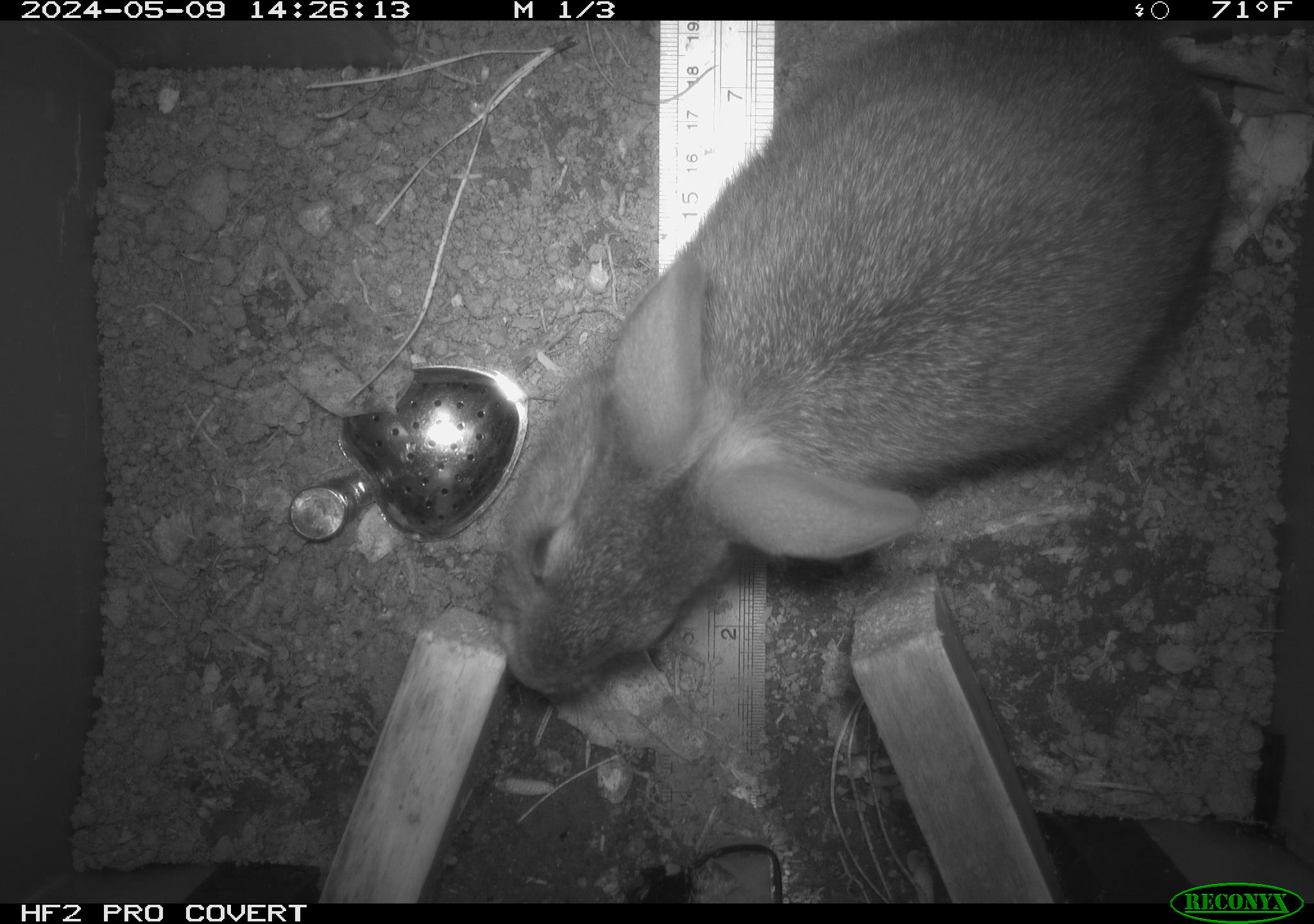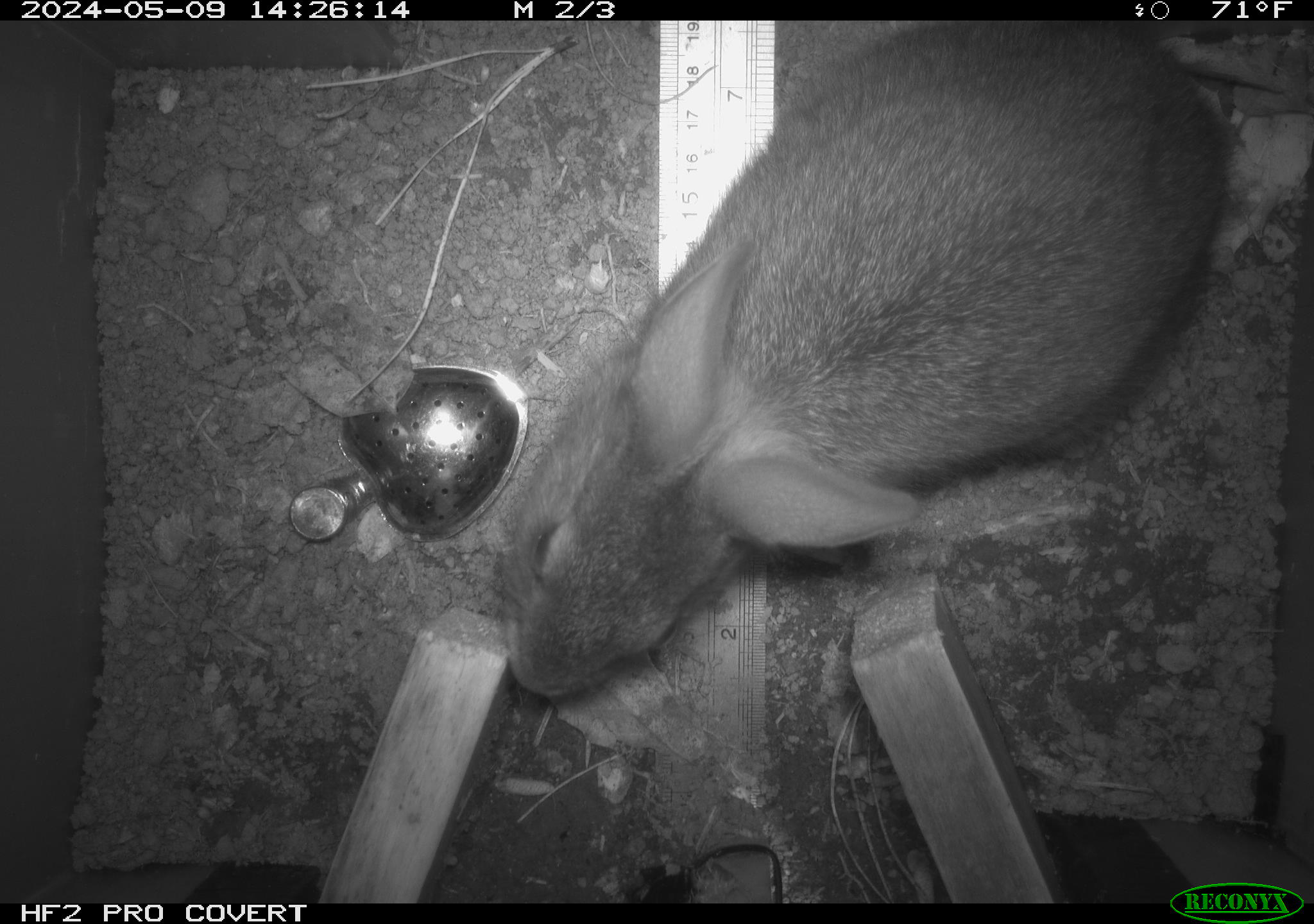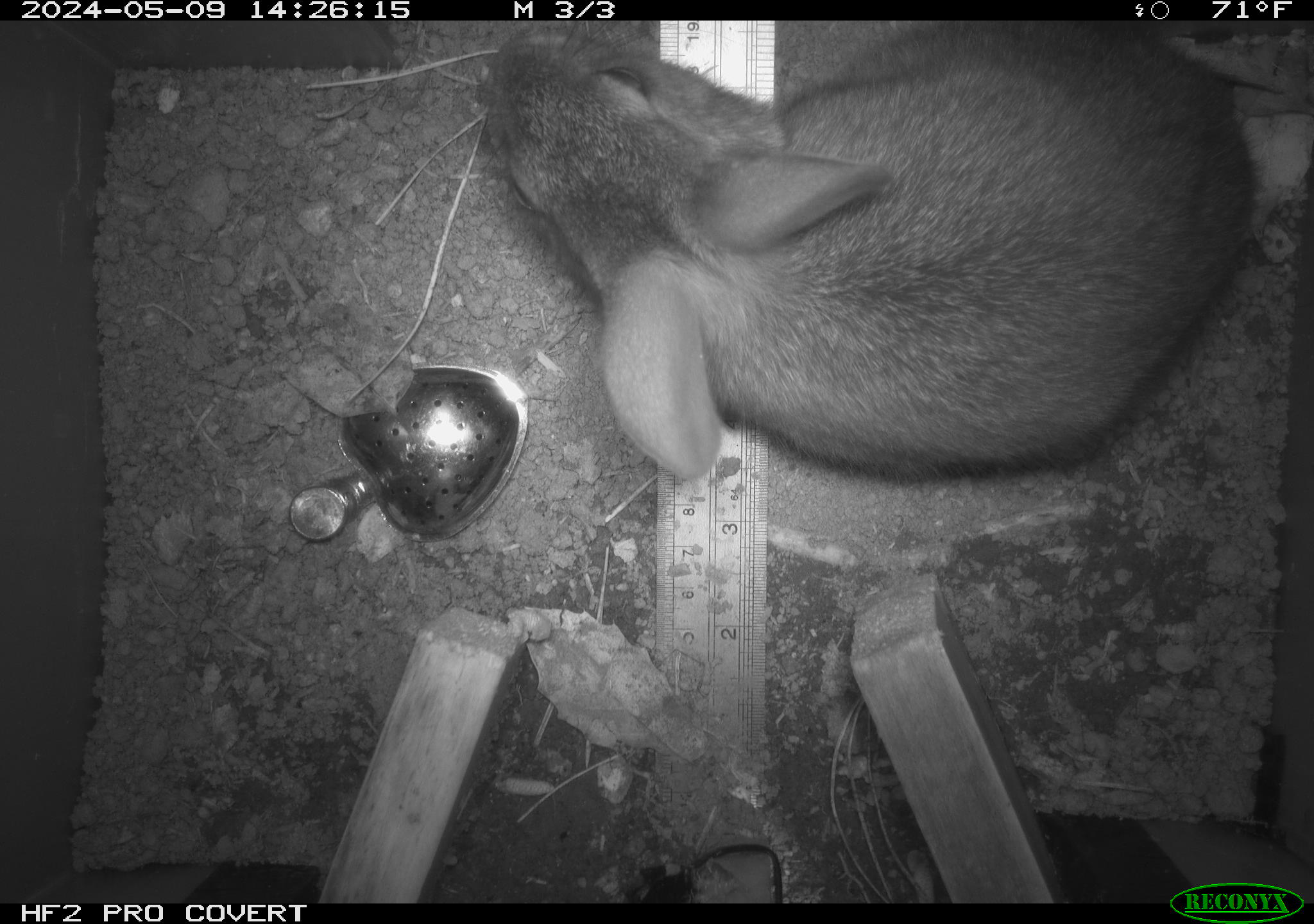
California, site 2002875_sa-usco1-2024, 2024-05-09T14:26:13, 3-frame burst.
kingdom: Animalia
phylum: Chordata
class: Mammalia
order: Lagomorpha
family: Leporidae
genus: Sylvilagus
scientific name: Sylvilagus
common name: cottontail rabbits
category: sylvilagus species